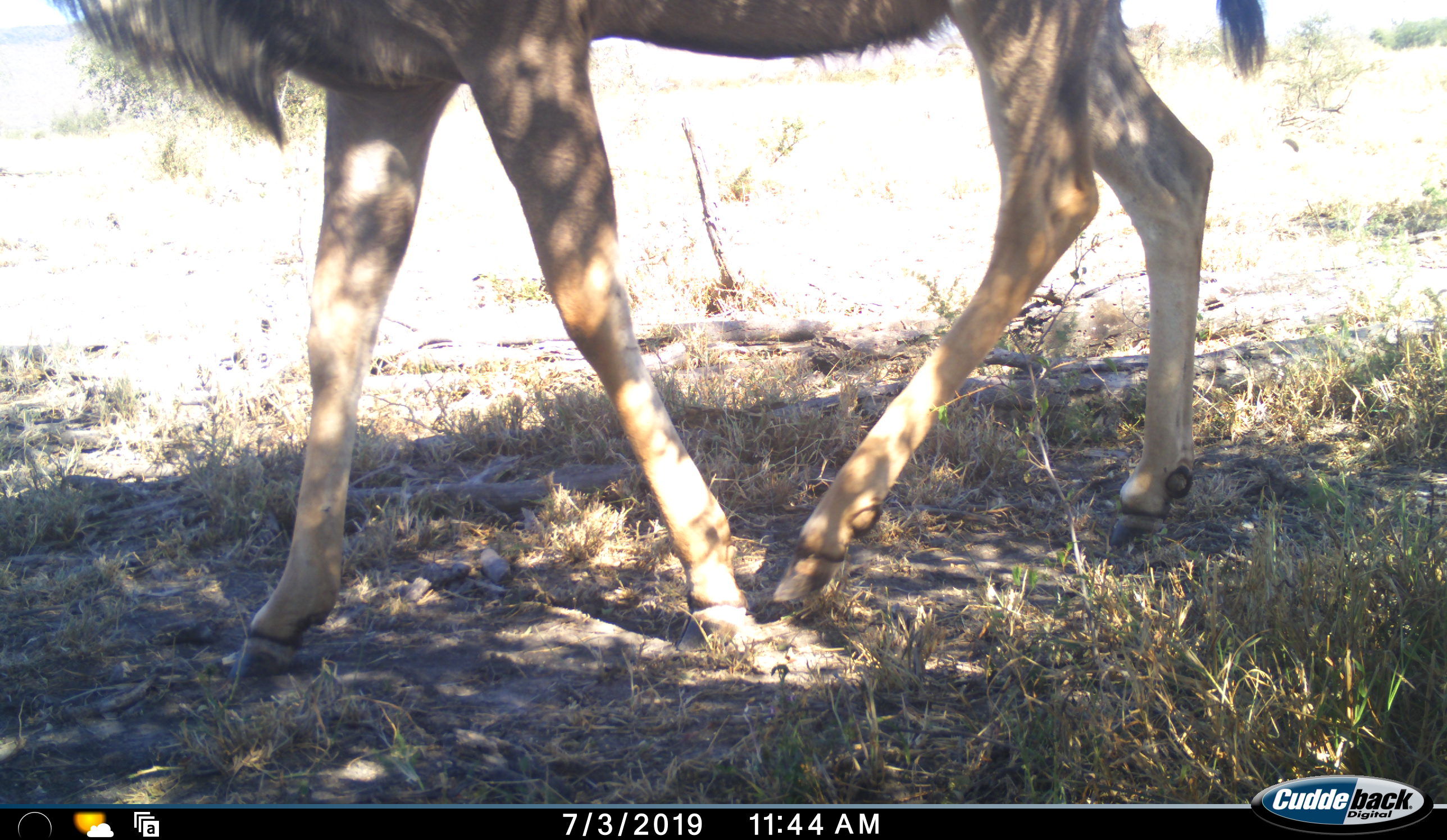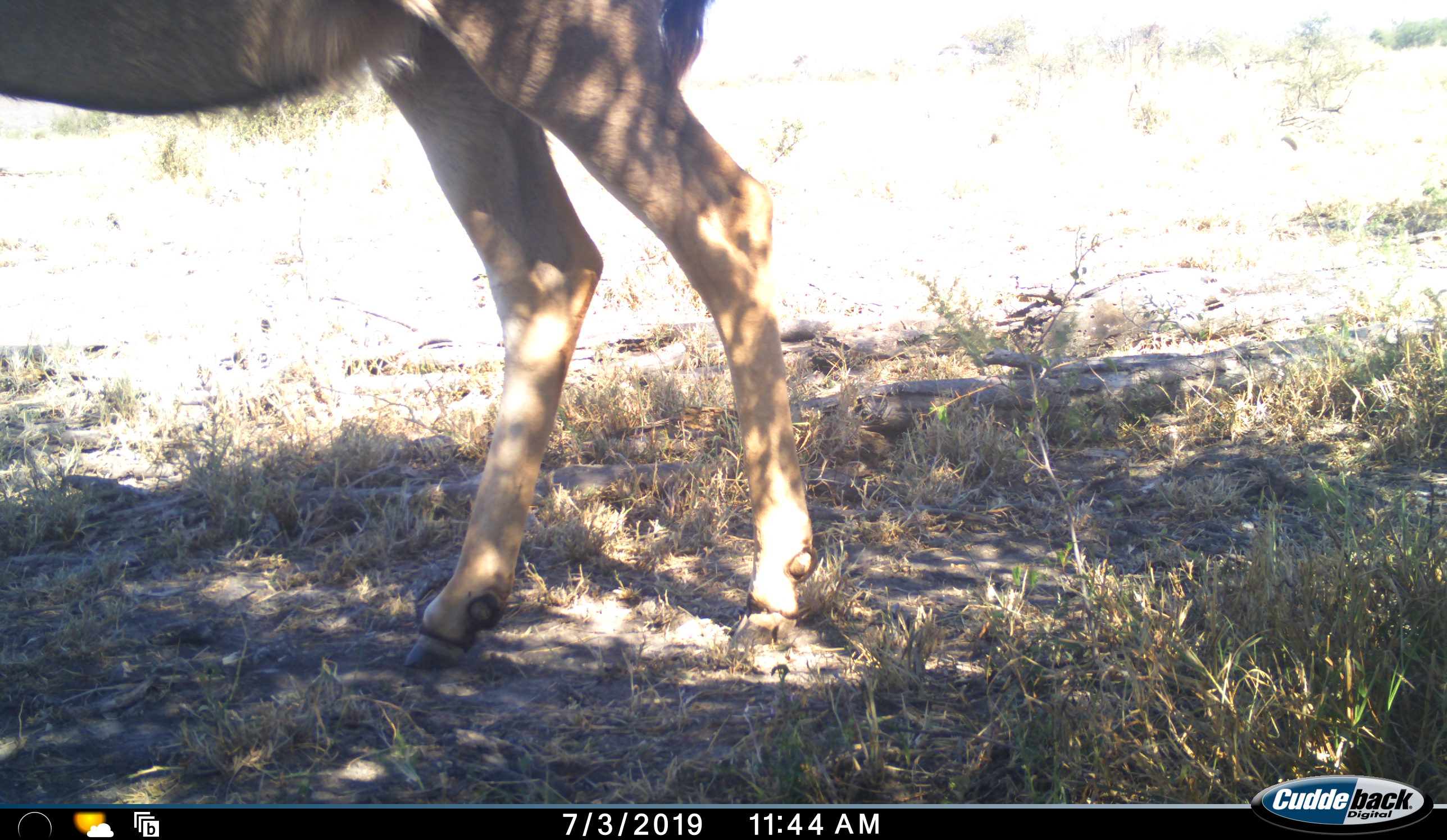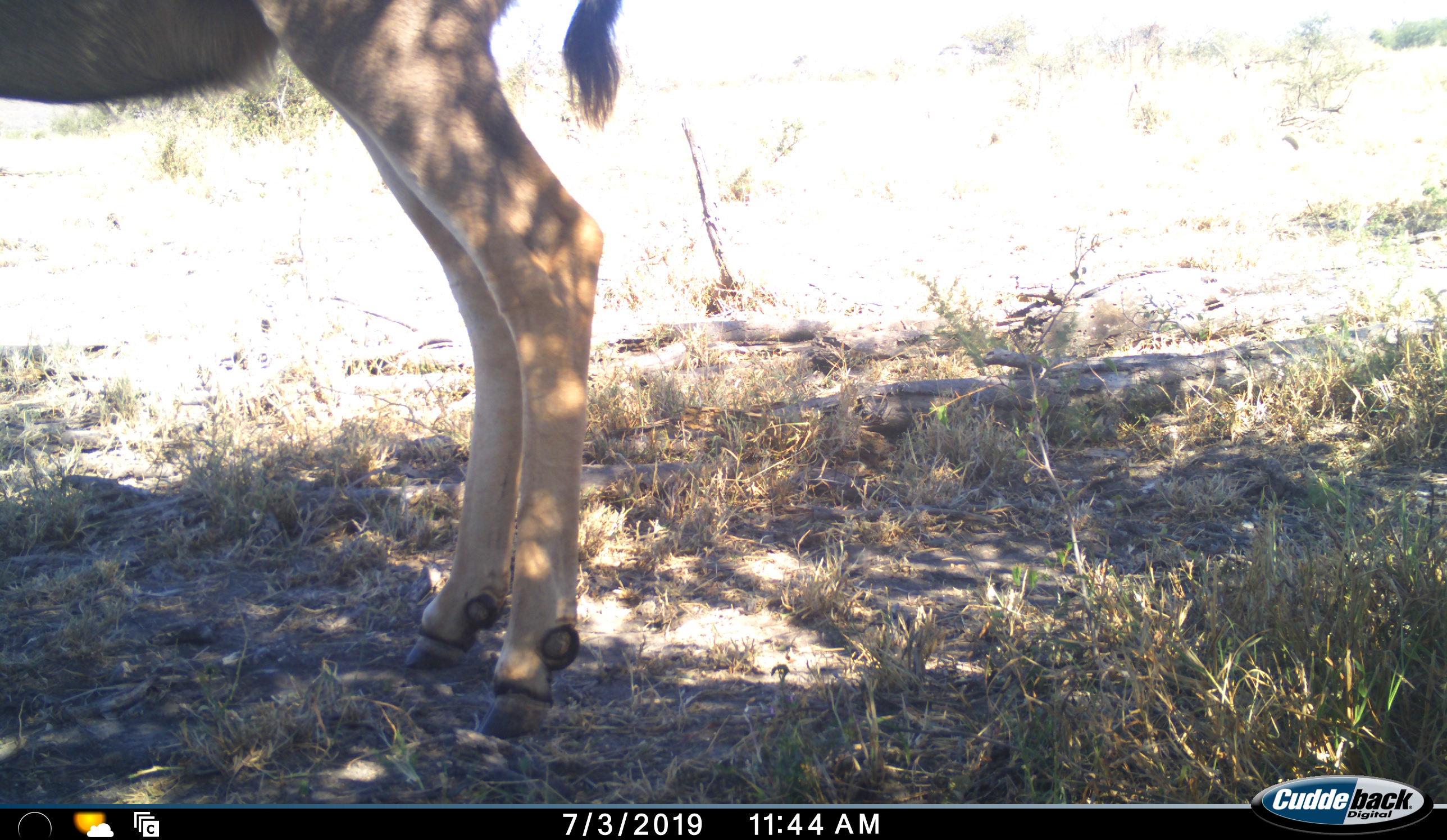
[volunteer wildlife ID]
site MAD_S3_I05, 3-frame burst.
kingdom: Animalia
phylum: Chordata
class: Mammalia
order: Artiodactyla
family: Bovidae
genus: Tragelaphus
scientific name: Tragelaphus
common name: kudu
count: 1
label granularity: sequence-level